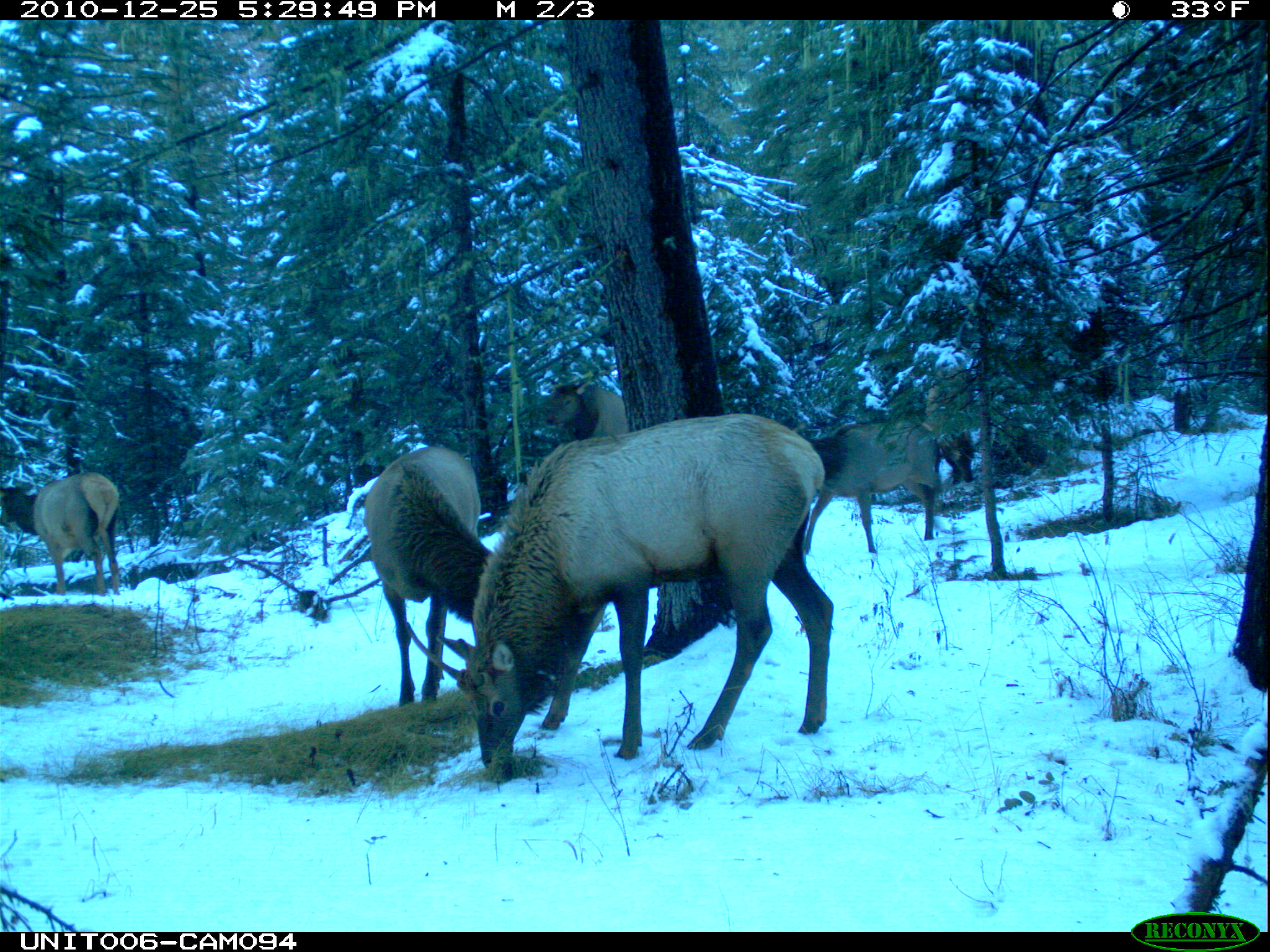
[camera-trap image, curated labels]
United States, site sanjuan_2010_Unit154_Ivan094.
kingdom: Animalia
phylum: Chordata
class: Mammalia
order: Artiodactyla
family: Cervidae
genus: Cervus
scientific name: Cervus elaphus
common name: red deer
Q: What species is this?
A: Cervus elaphus (red deer).